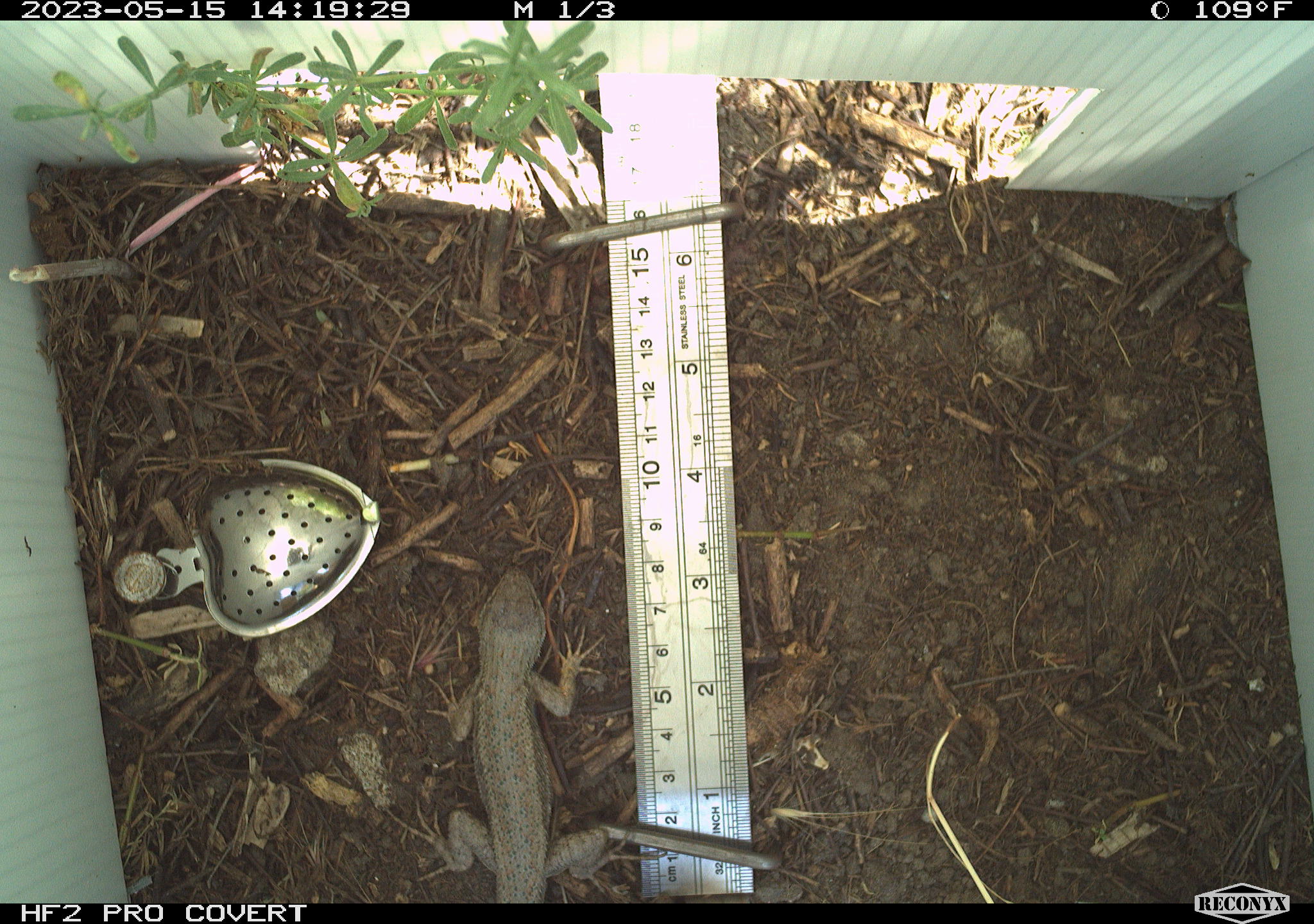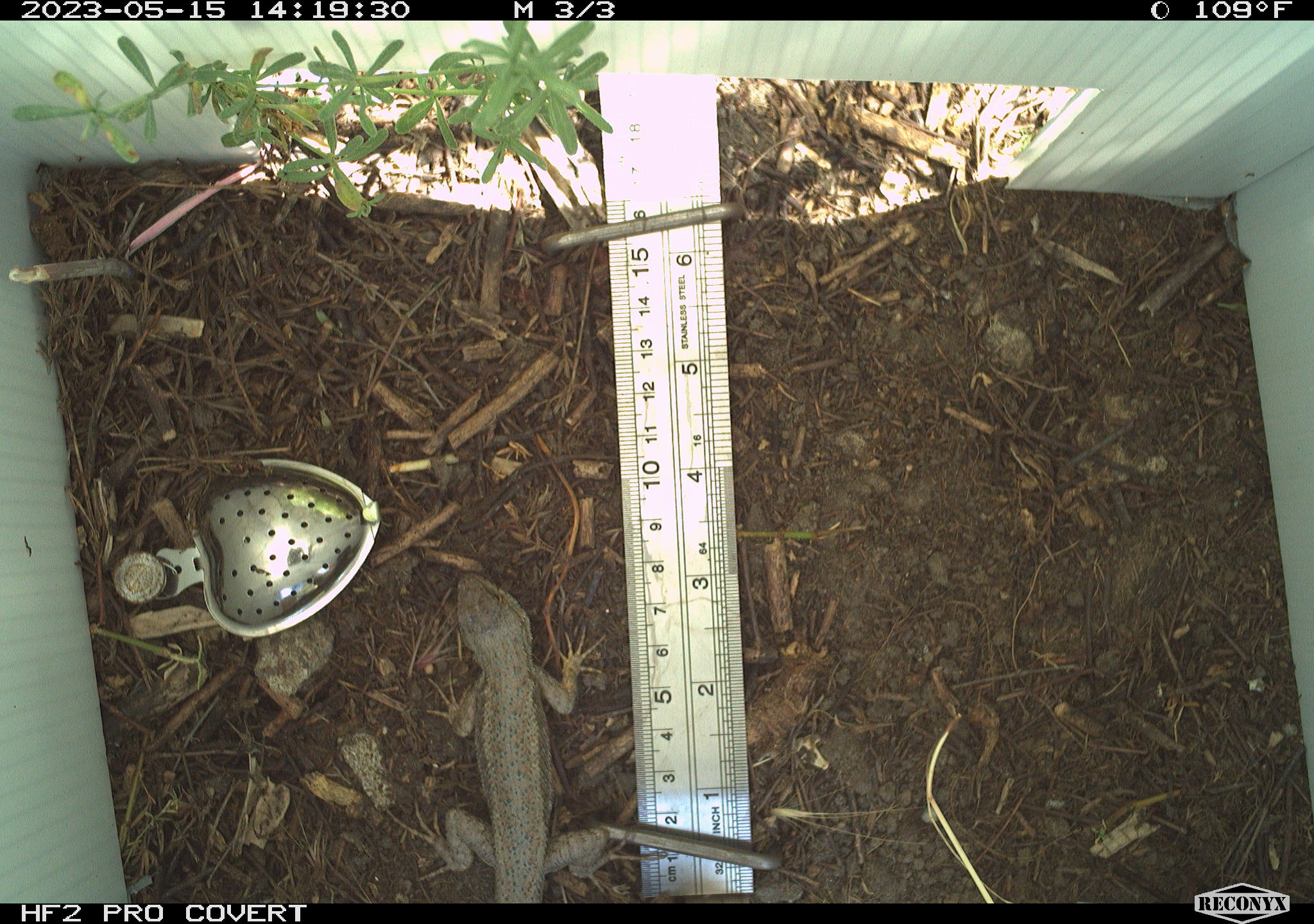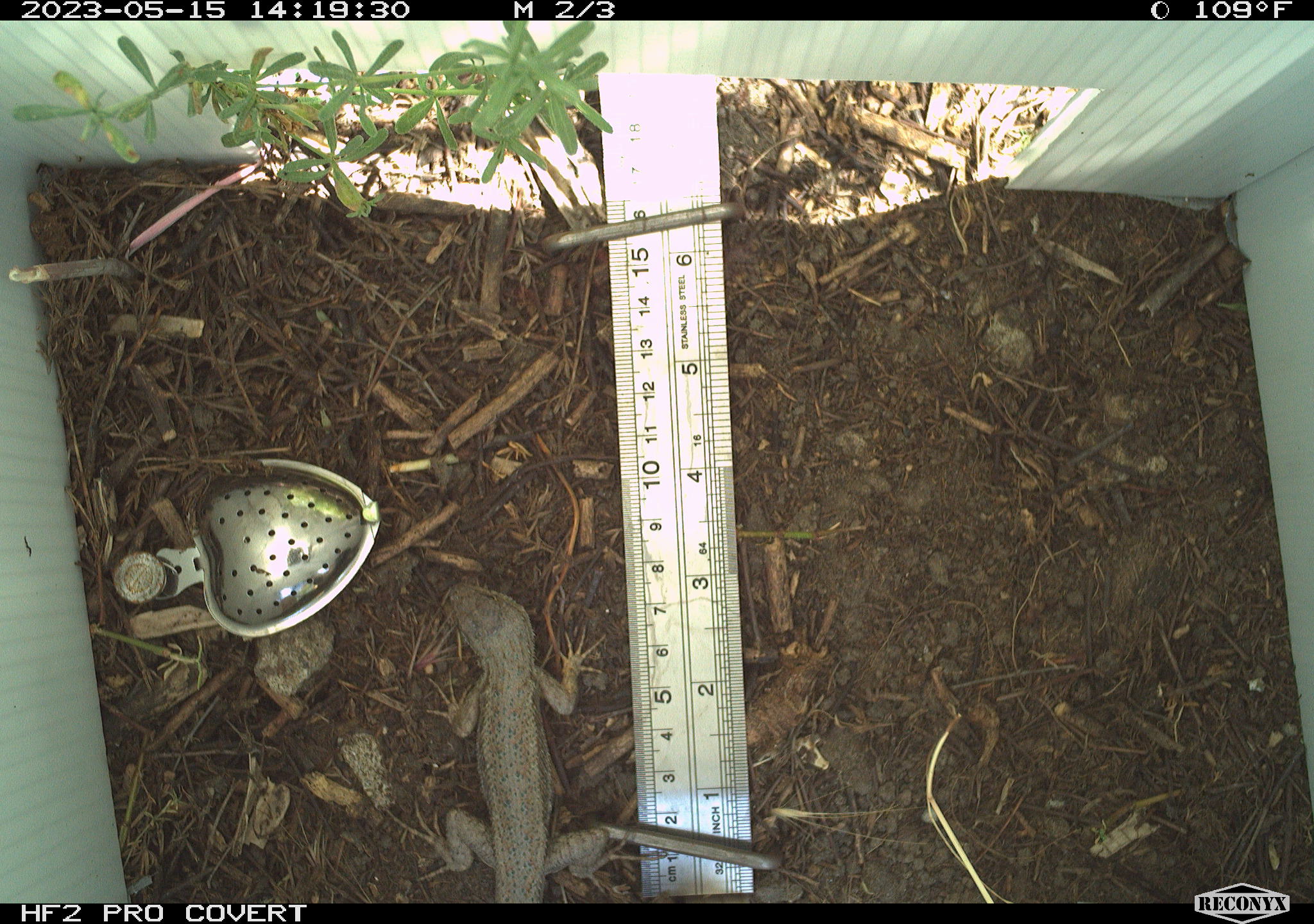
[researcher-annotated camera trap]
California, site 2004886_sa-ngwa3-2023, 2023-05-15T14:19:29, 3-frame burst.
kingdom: Animalia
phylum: Chordata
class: Reptilia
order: Squamata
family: Phrynosomatidae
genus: Sceloporus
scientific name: Sceloporus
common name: spiny lizards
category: sceloporus species